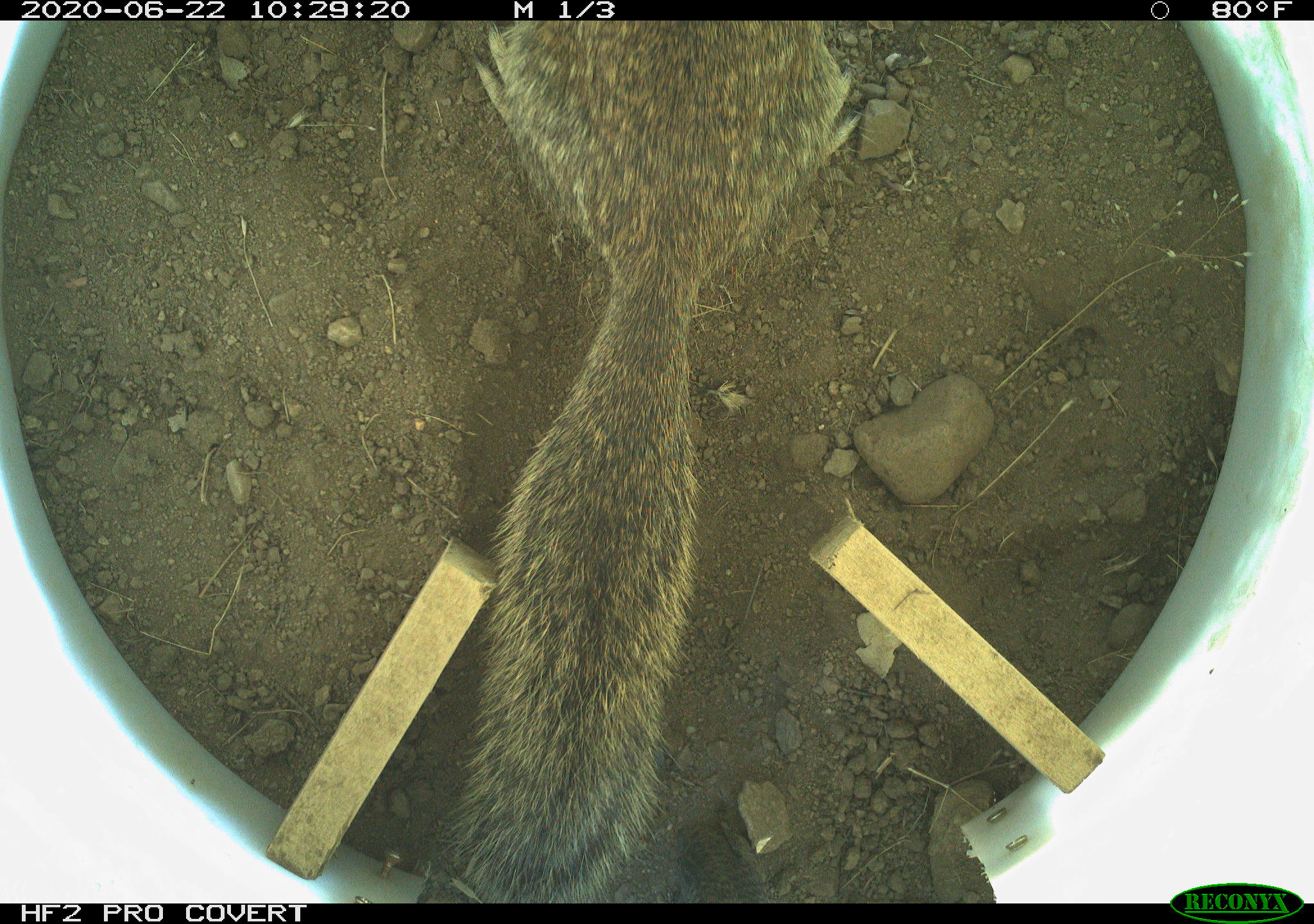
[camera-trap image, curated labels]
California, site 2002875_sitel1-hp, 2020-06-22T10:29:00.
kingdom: Animalia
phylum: Chordata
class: Mammalia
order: Rodentia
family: Sciuridae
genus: Otospermophilus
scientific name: Otospermophilus beecheyi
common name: california ground squirrel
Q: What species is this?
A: California ground squirrel (Otospermophilus beecheyi).